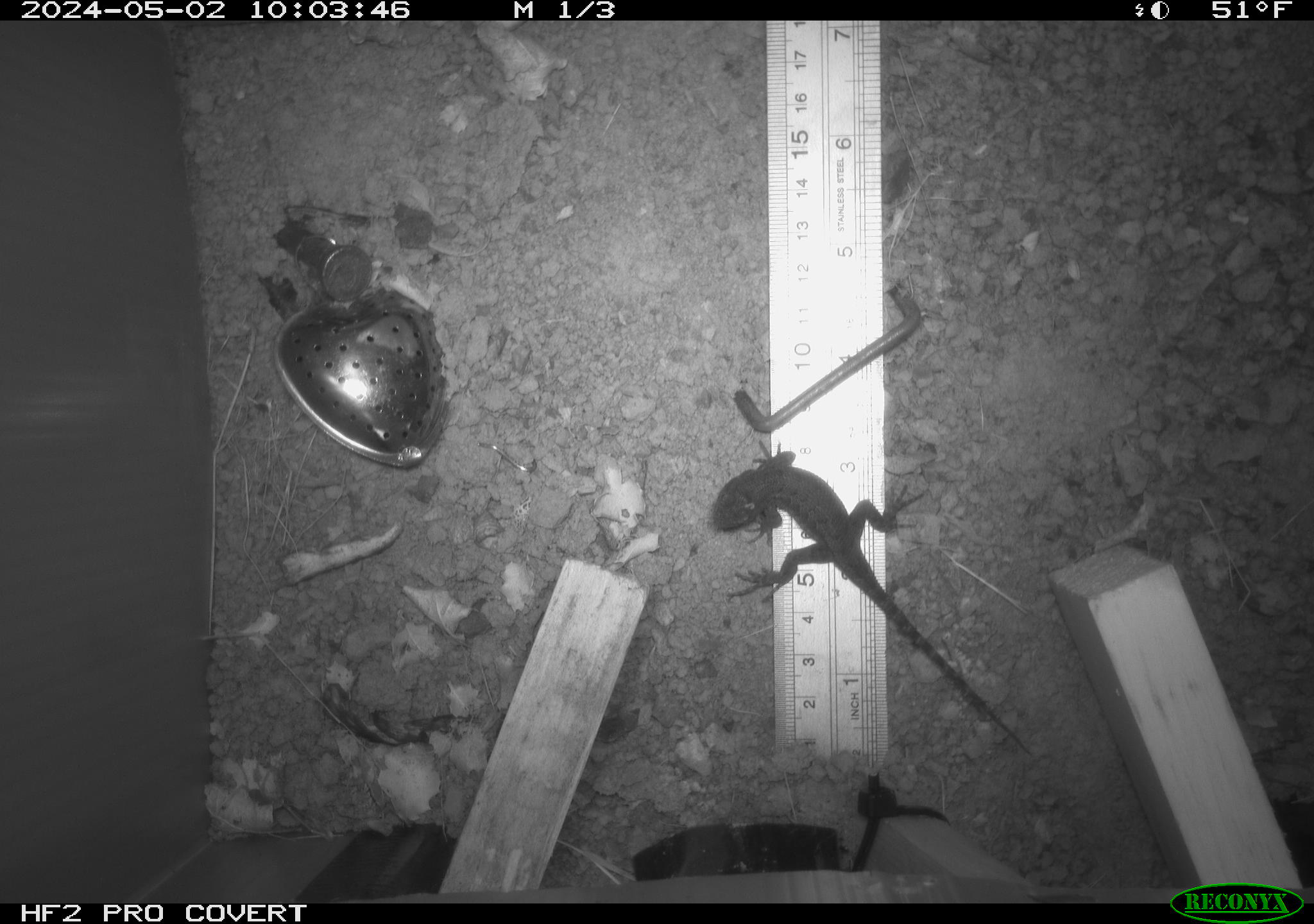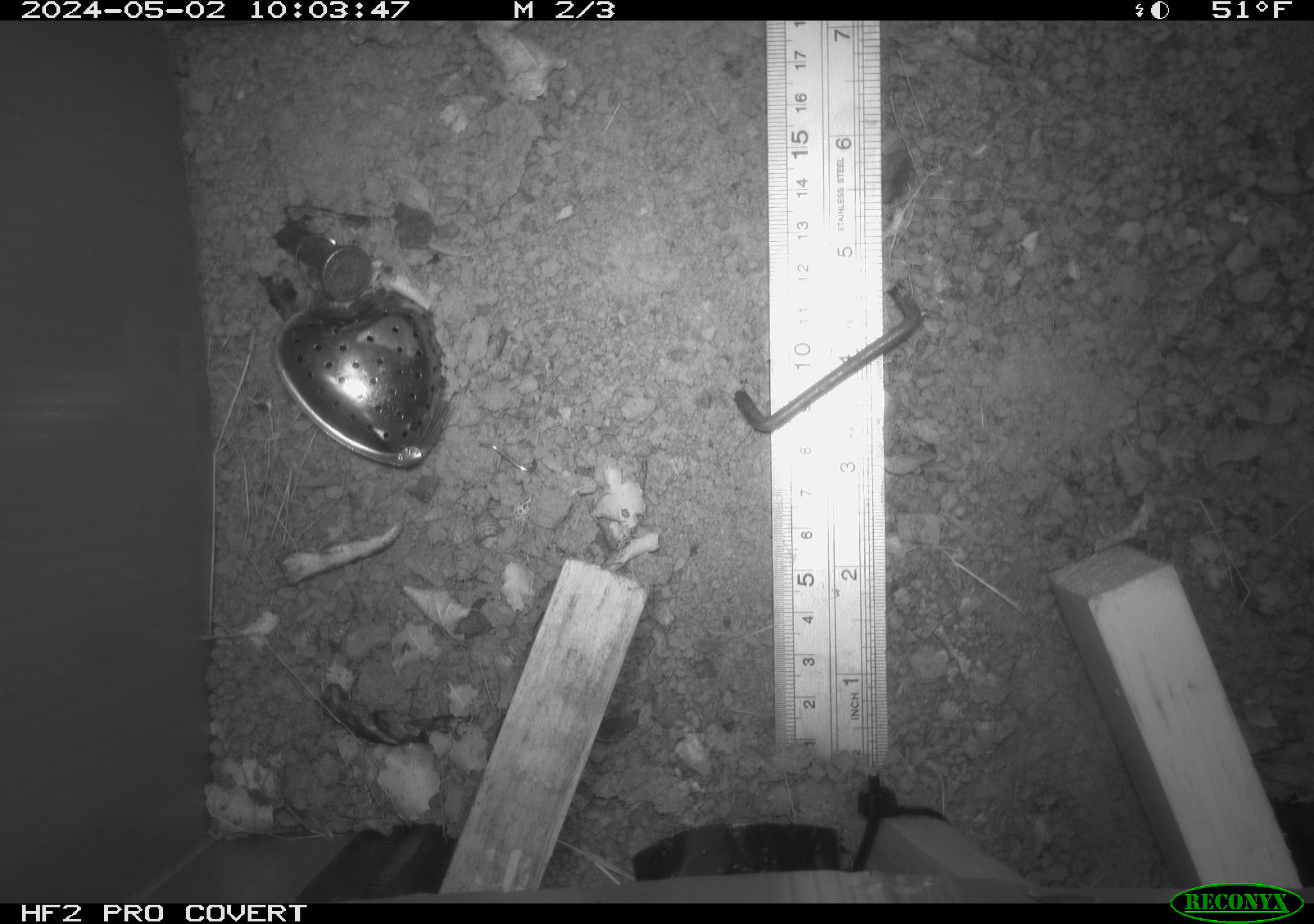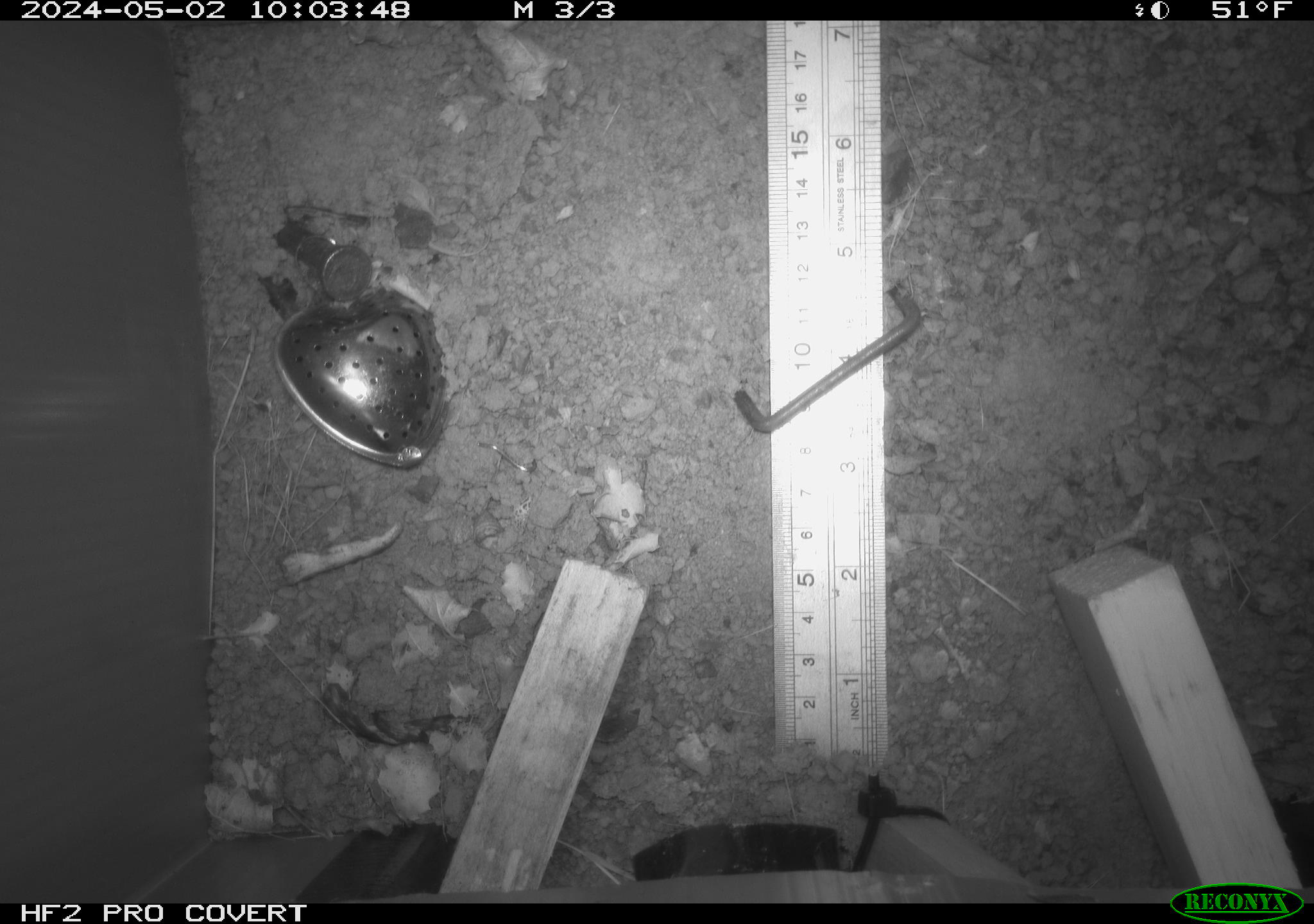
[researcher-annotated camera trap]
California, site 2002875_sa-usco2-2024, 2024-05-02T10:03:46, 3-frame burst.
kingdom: Animalia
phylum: Chordata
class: Reptilia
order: Squamata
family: Phrynosomatidae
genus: Sceloporus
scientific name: Sceloporus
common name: spiny lizards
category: sceloporus species